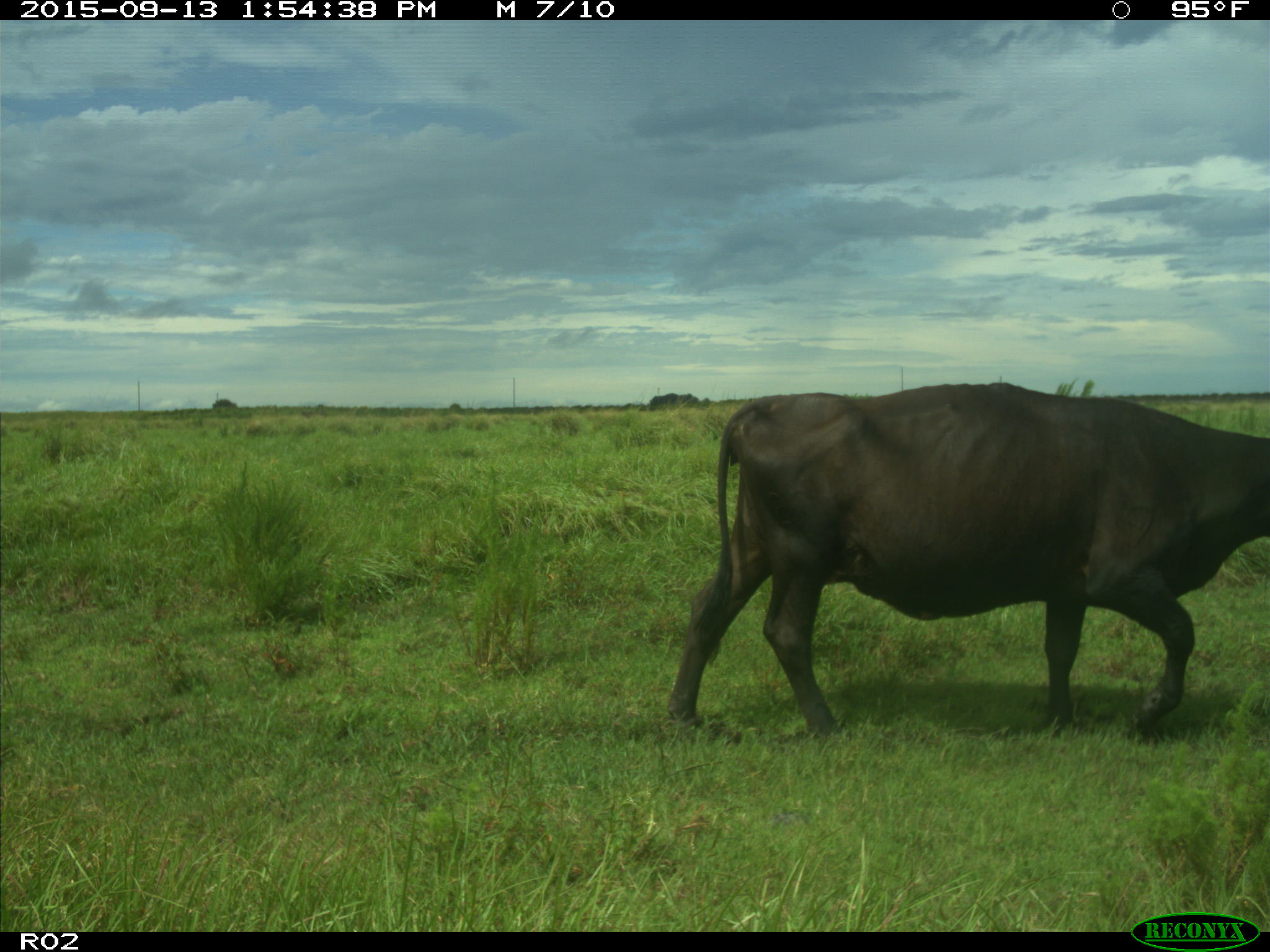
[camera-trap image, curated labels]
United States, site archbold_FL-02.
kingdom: Animalia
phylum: Chordata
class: Mammalia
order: Artiodactyla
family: Bovidae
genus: Bos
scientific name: Bos taurus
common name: domestic cow